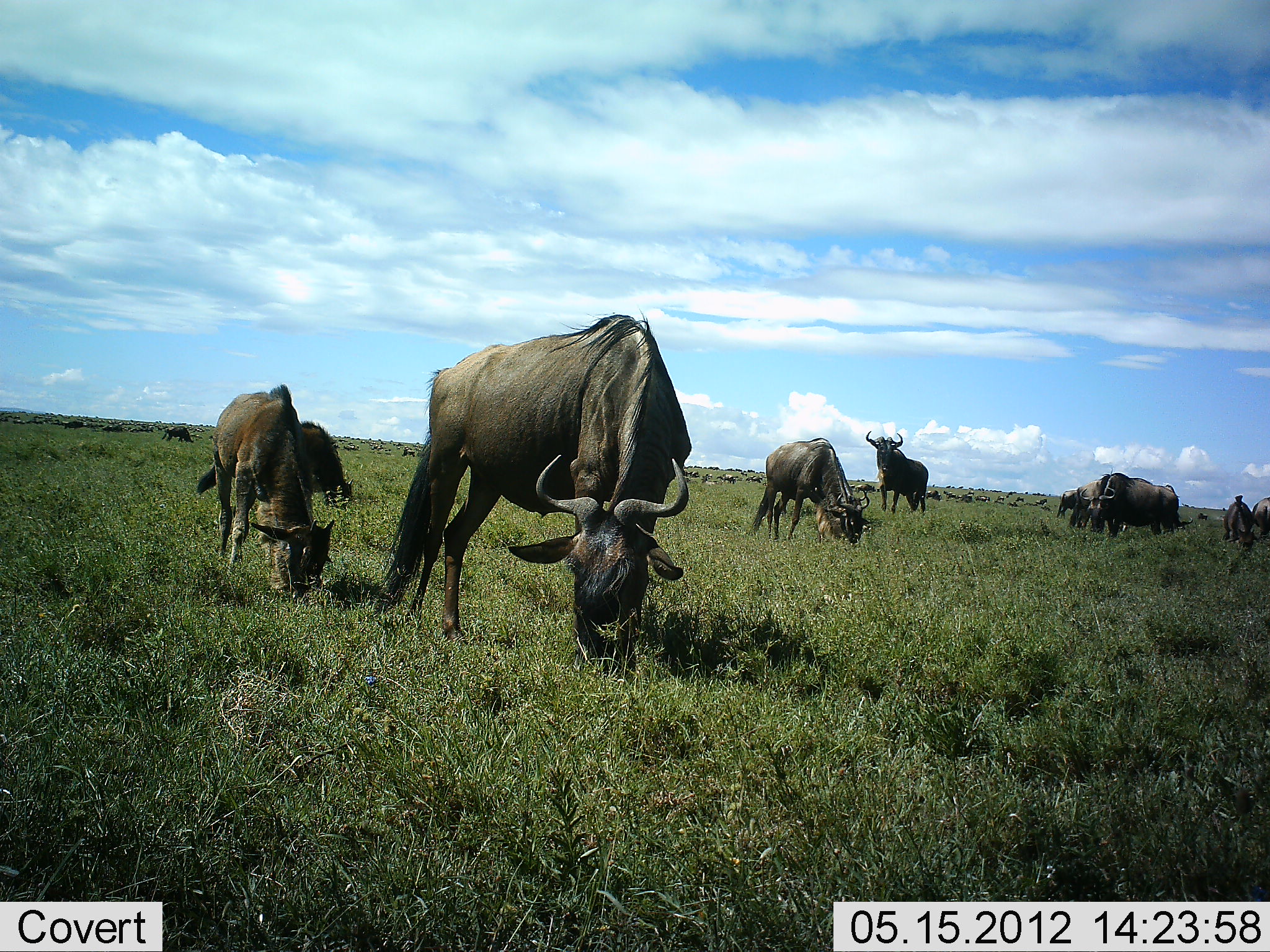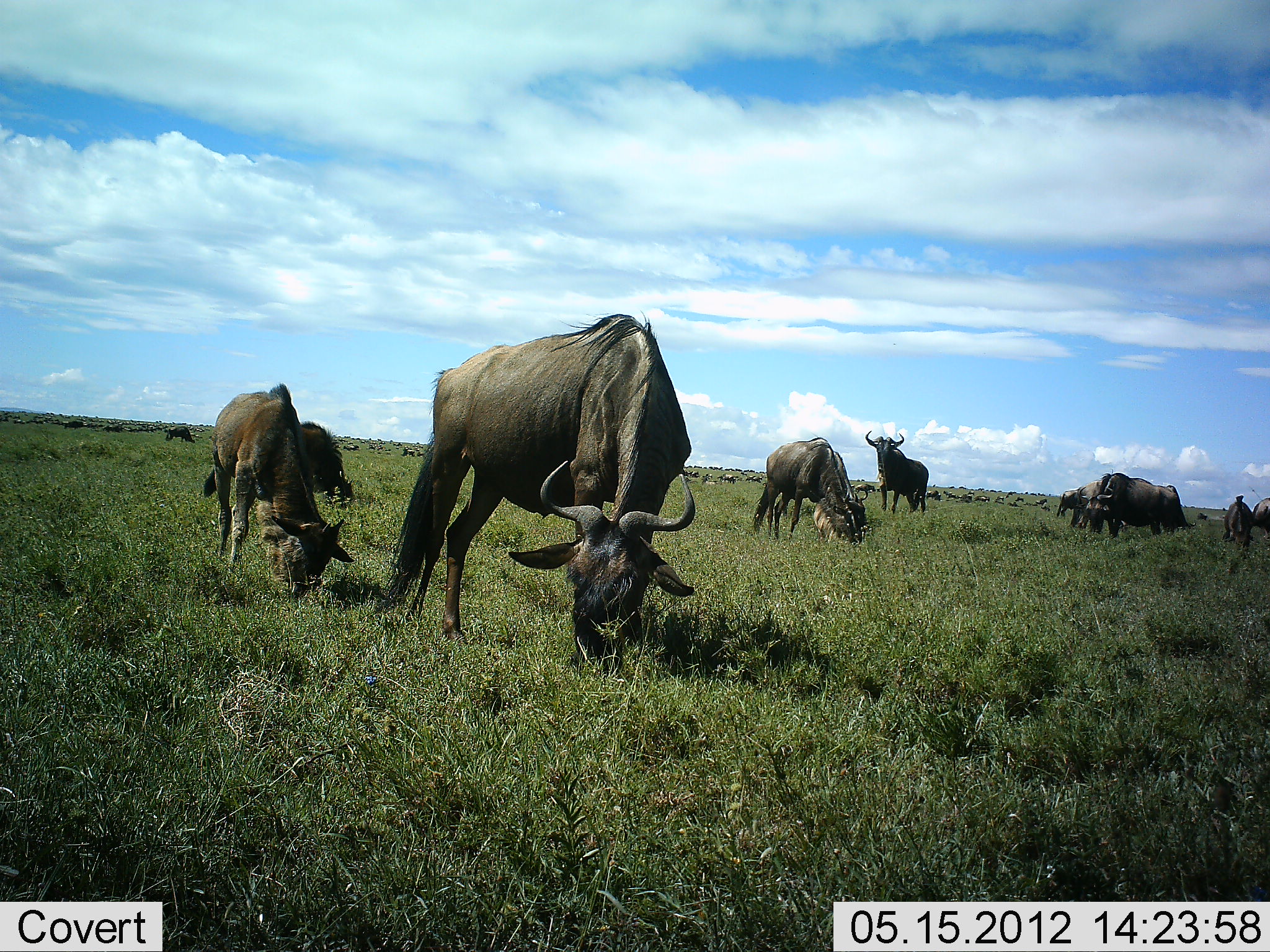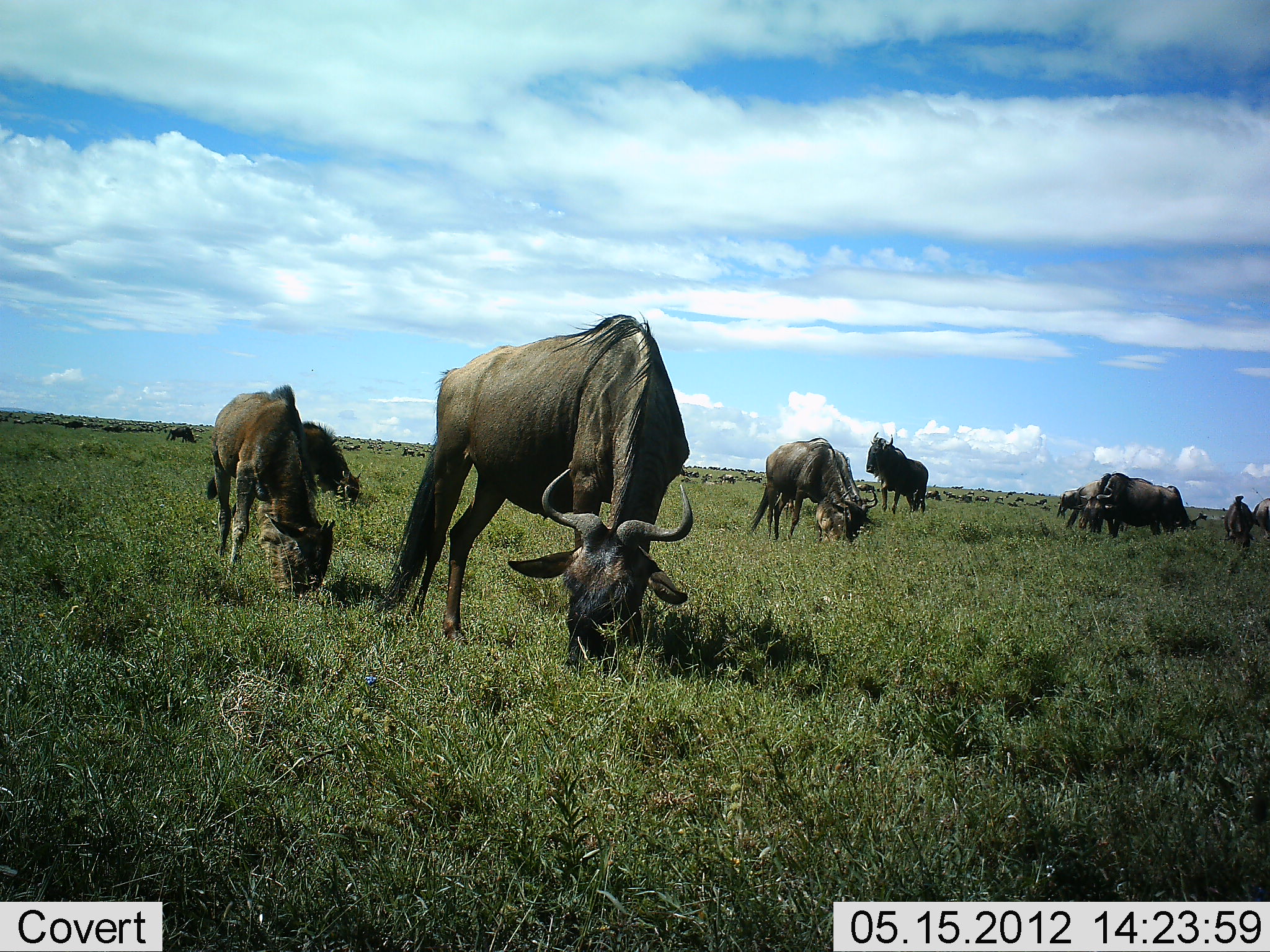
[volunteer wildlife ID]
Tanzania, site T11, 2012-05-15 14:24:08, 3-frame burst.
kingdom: Animalia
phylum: Chordata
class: Mammalia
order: Artiodactyla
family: Bovidae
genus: Connochaetes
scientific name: Connochaetes taurinus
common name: blue wildebeest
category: wildebeest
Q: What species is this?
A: Wildebeest (blue wildebeest) (Connochaetes taurinus).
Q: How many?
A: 11-50.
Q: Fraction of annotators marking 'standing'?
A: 40%.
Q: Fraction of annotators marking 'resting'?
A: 0%.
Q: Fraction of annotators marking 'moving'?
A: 20%.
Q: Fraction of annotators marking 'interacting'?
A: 0%.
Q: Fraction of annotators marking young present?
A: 10%.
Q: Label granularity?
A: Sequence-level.